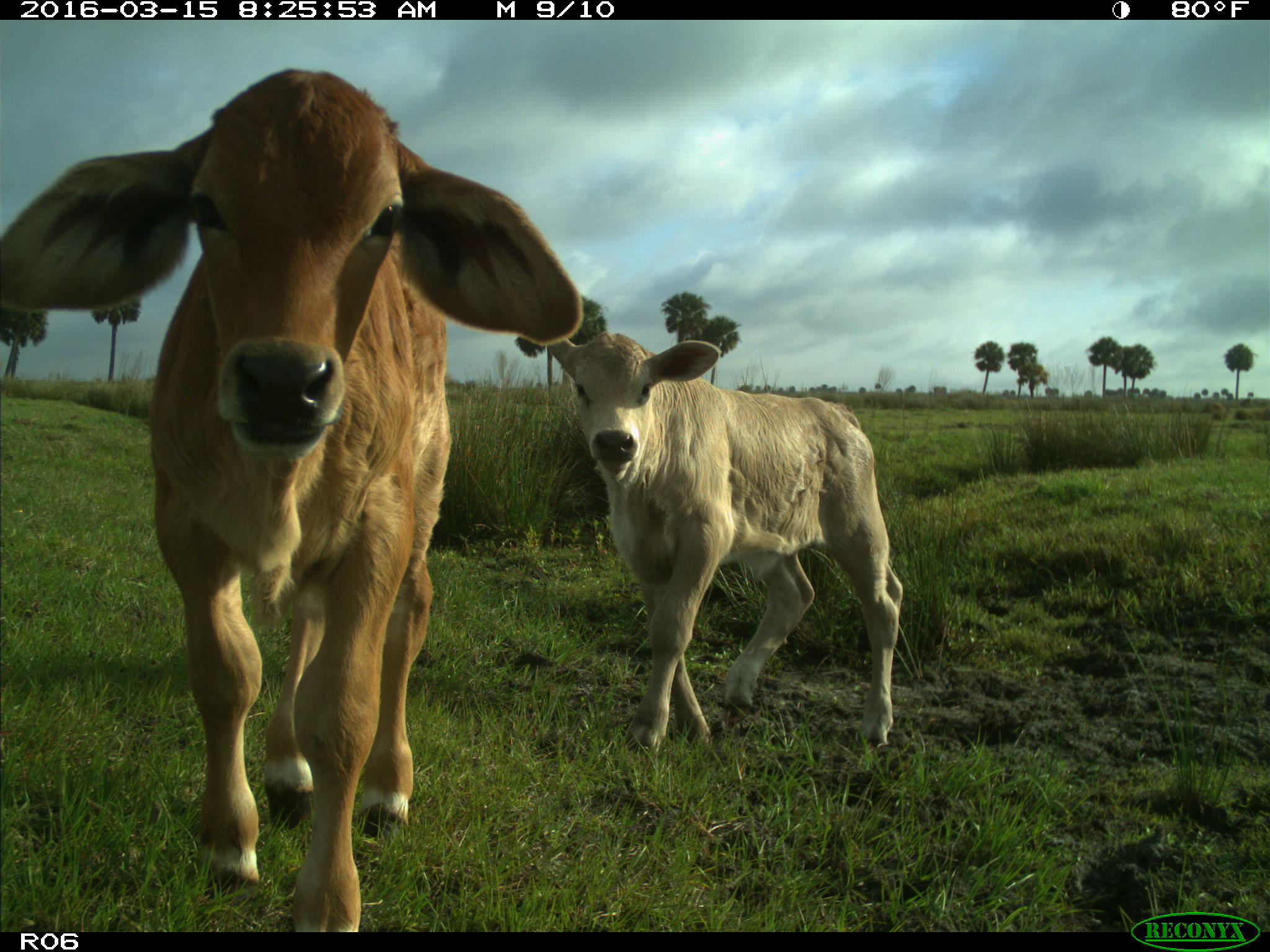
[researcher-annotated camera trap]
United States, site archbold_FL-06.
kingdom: Animalia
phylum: Chordata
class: Mammalia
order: Artiodactyla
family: Bovidae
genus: Bos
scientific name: Bos taurus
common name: domestic cow